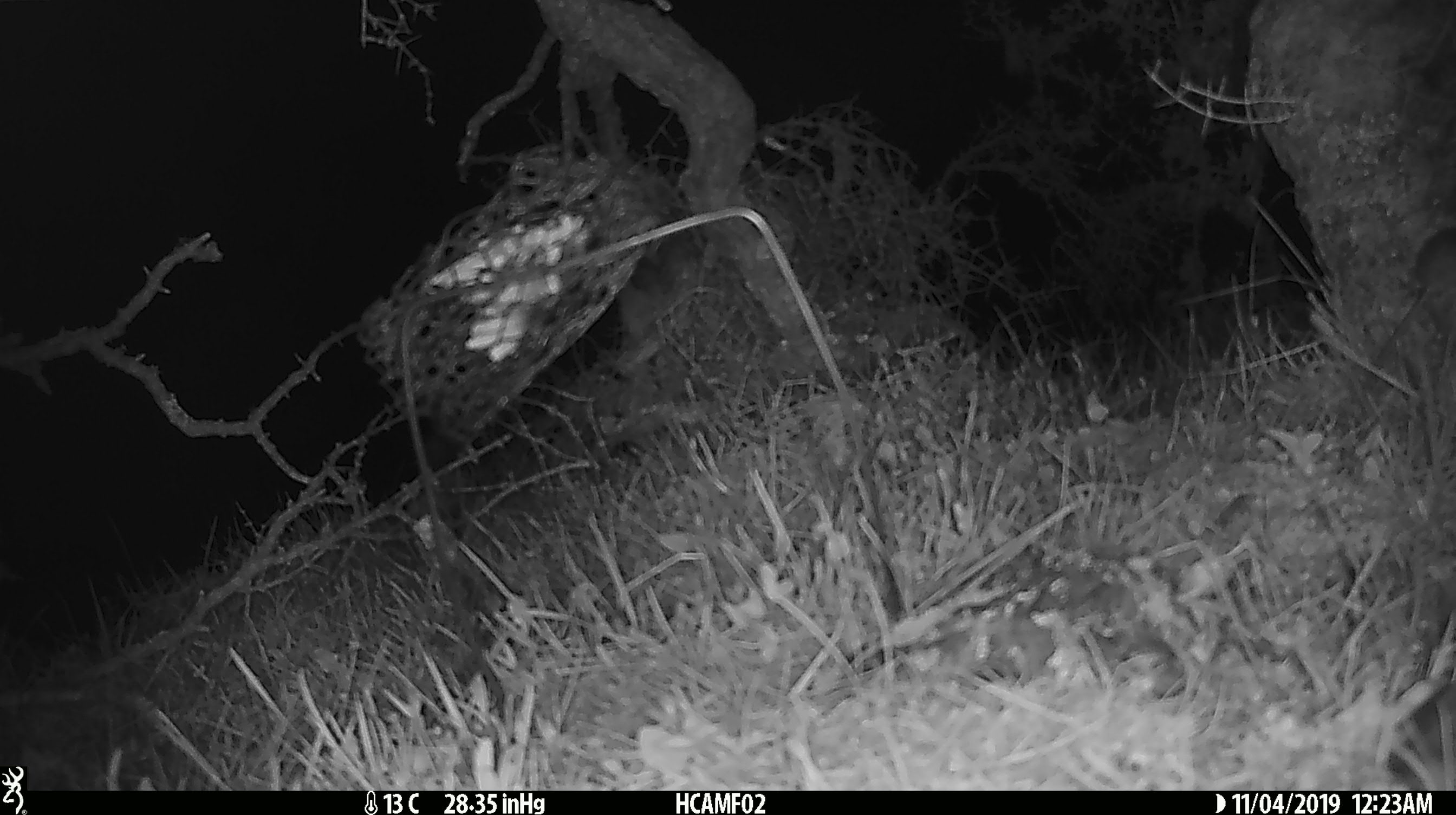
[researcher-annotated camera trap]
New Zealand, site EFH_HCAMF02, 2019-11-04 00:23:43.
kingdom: Animalia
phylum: Chordata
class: Mammalia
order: Rodentia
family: Muridae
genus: Mus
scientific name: Mus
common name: mouse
Mouse (Mus).